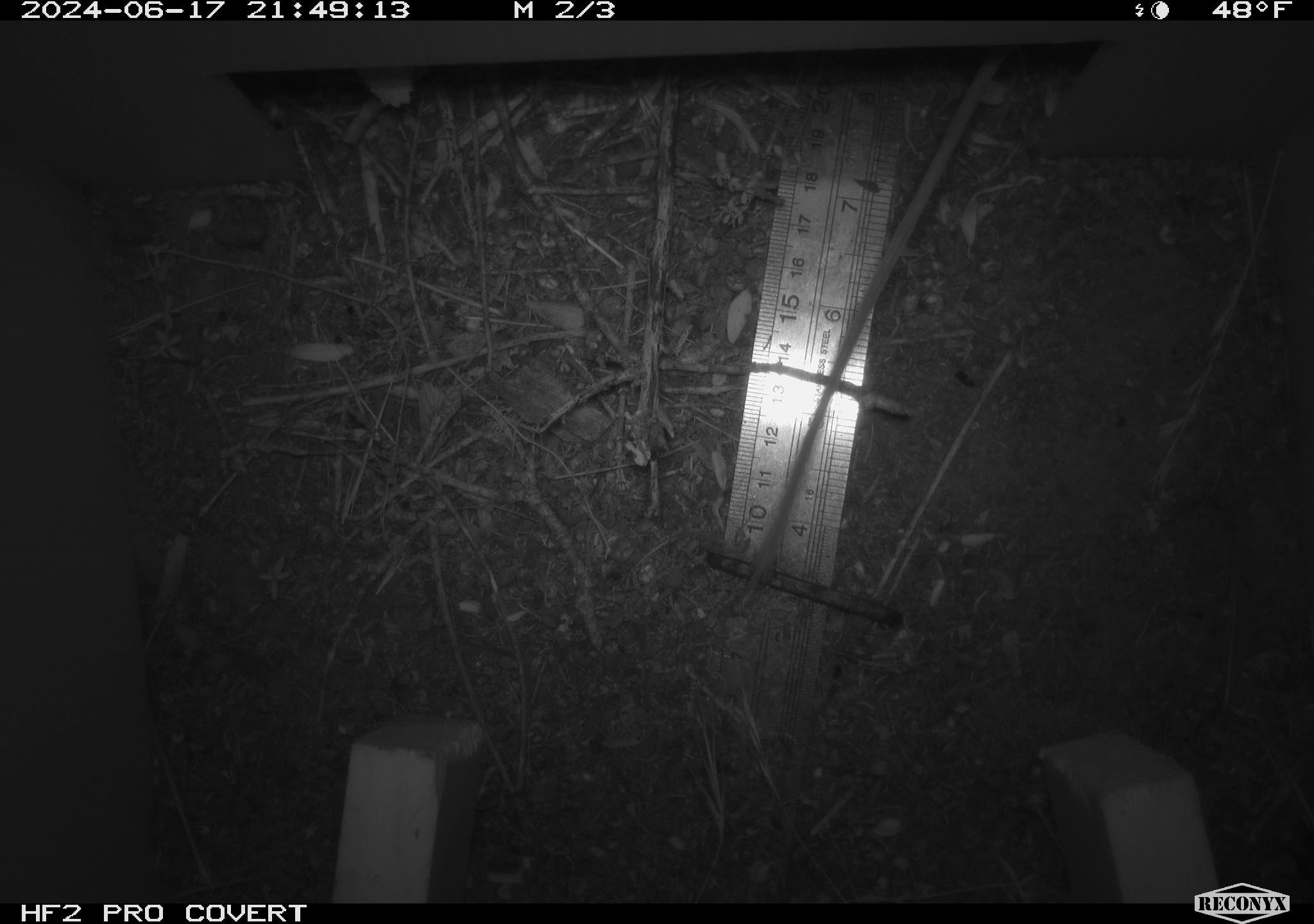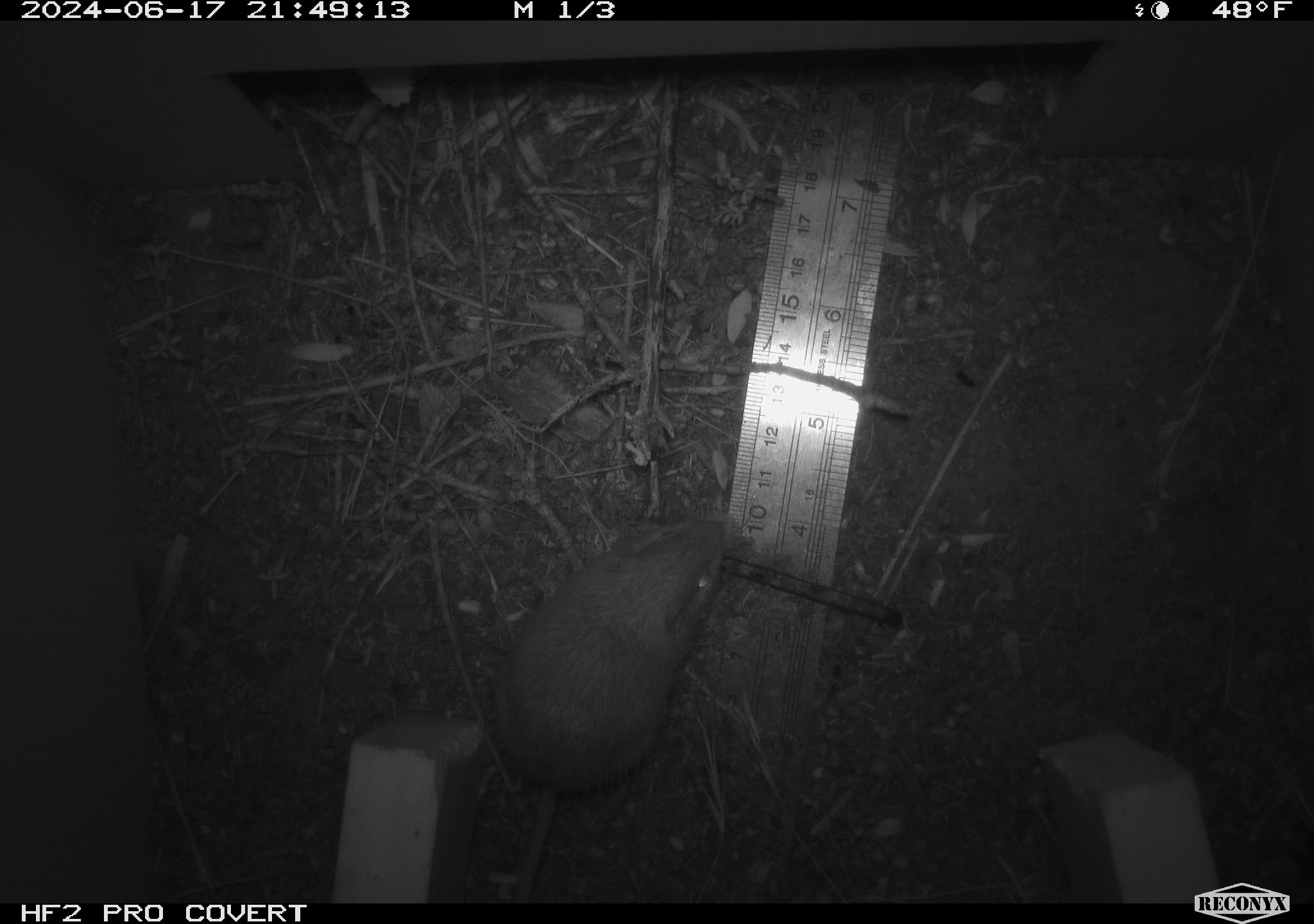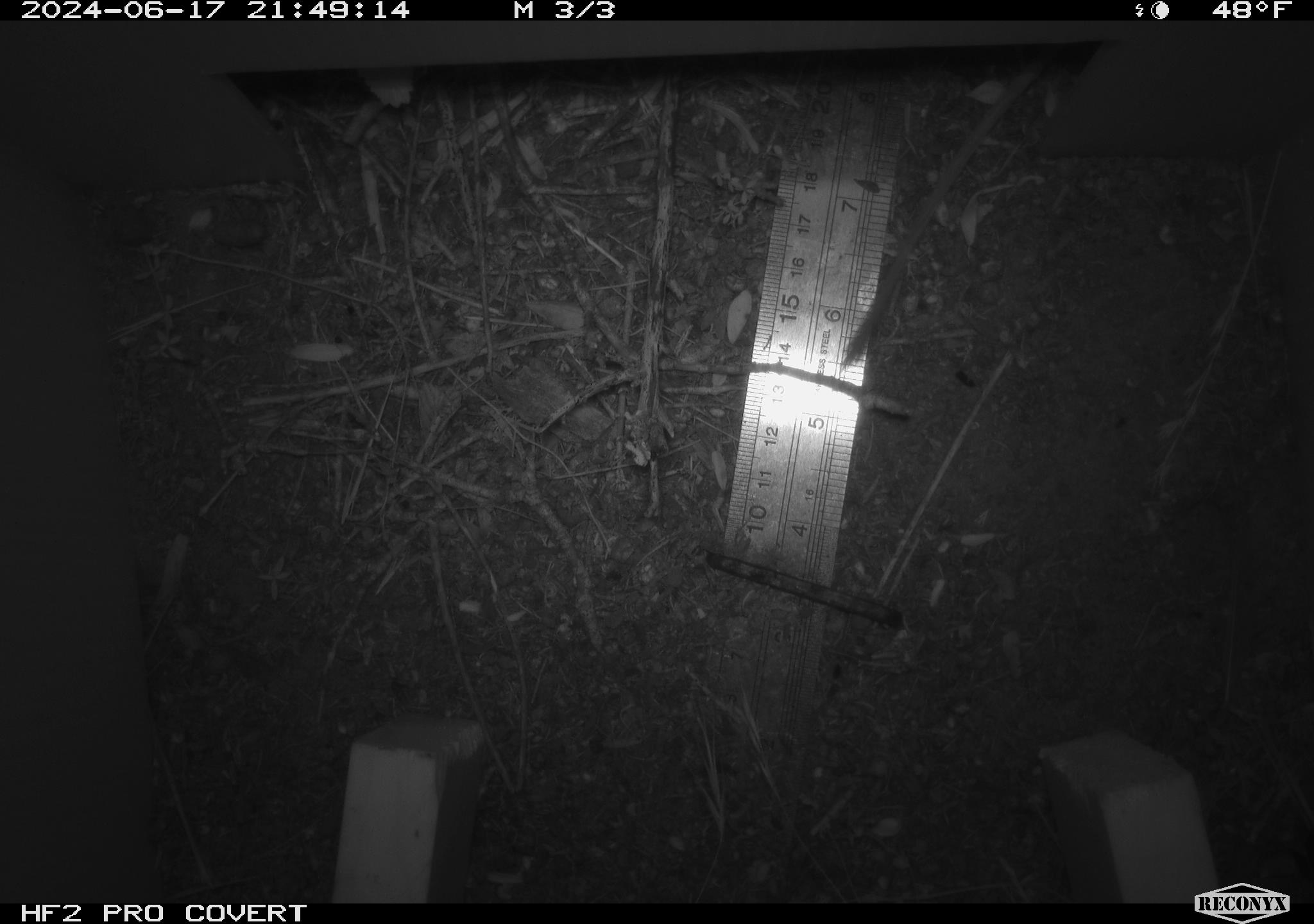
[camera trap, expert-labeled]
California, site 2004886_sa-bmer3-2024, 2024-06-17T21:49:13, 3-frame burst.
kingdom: Animalia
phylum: Chordata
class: Mammalia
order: Rodentia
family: Heteromyidae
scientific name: Heteromyidae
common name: kangaroo rats and pocket mice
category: heteromyidae family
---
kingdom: Animalia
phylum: Chordata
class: Mammalia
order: Rodentia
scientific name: Rodentia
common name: mouse species